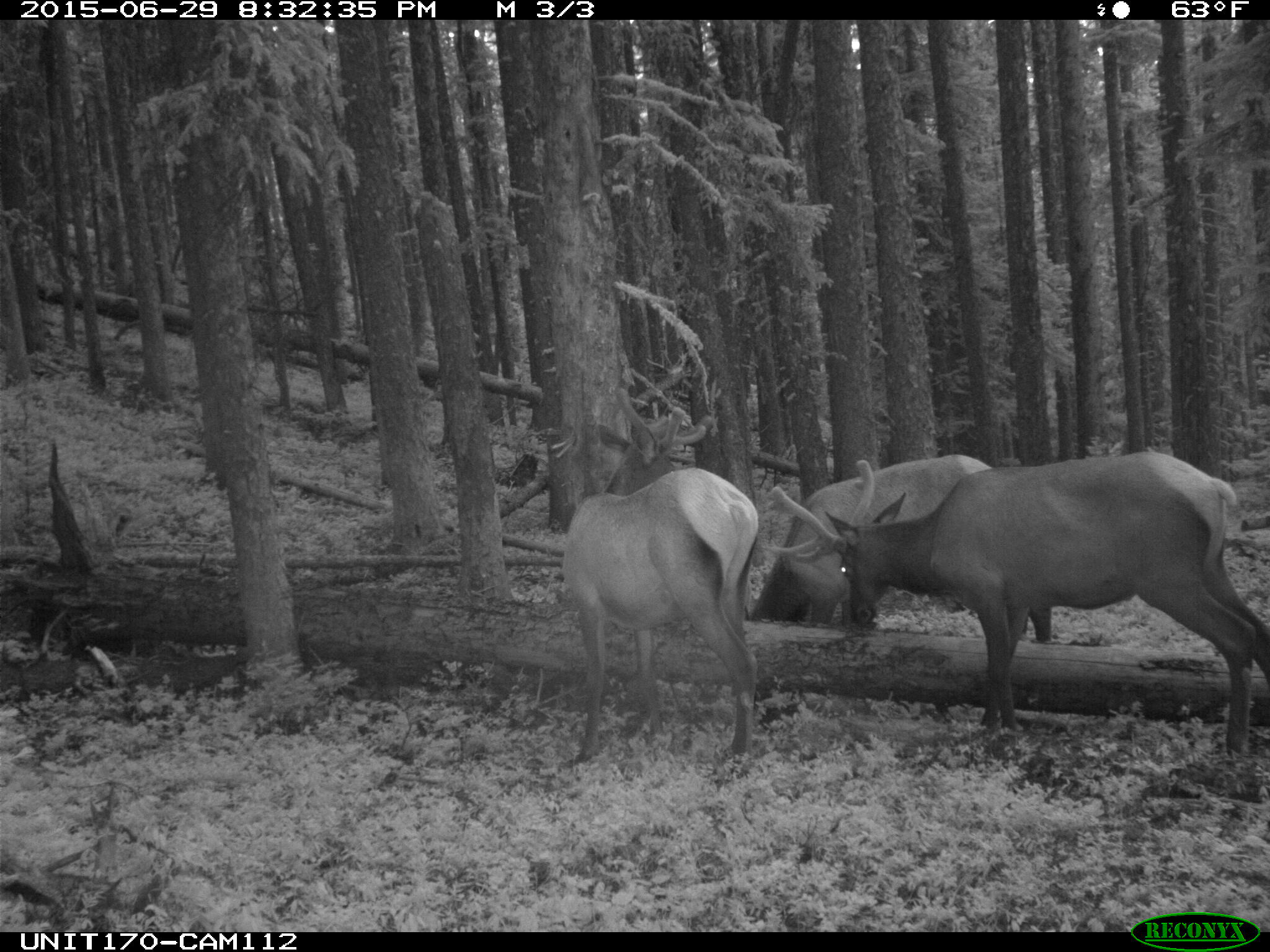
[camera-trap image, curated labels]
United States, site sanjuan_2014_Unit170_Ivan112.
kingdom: Animalia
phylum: Chordata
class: Mammalia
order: Artiodactyla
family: Cervidae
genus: Cervus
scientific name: Cervus elaphus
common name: red deer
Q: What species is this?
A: Cervus elaphus (red deer).